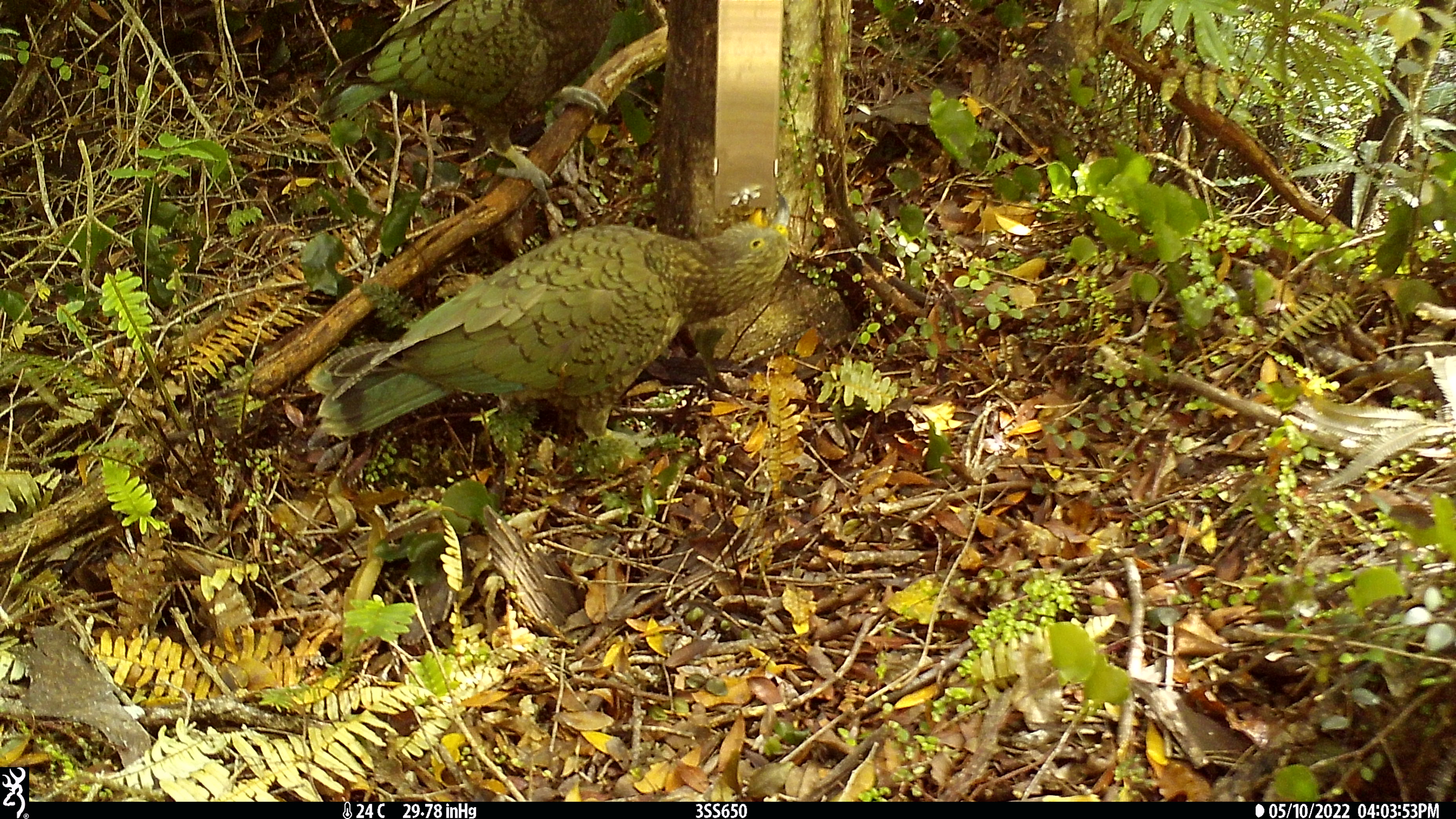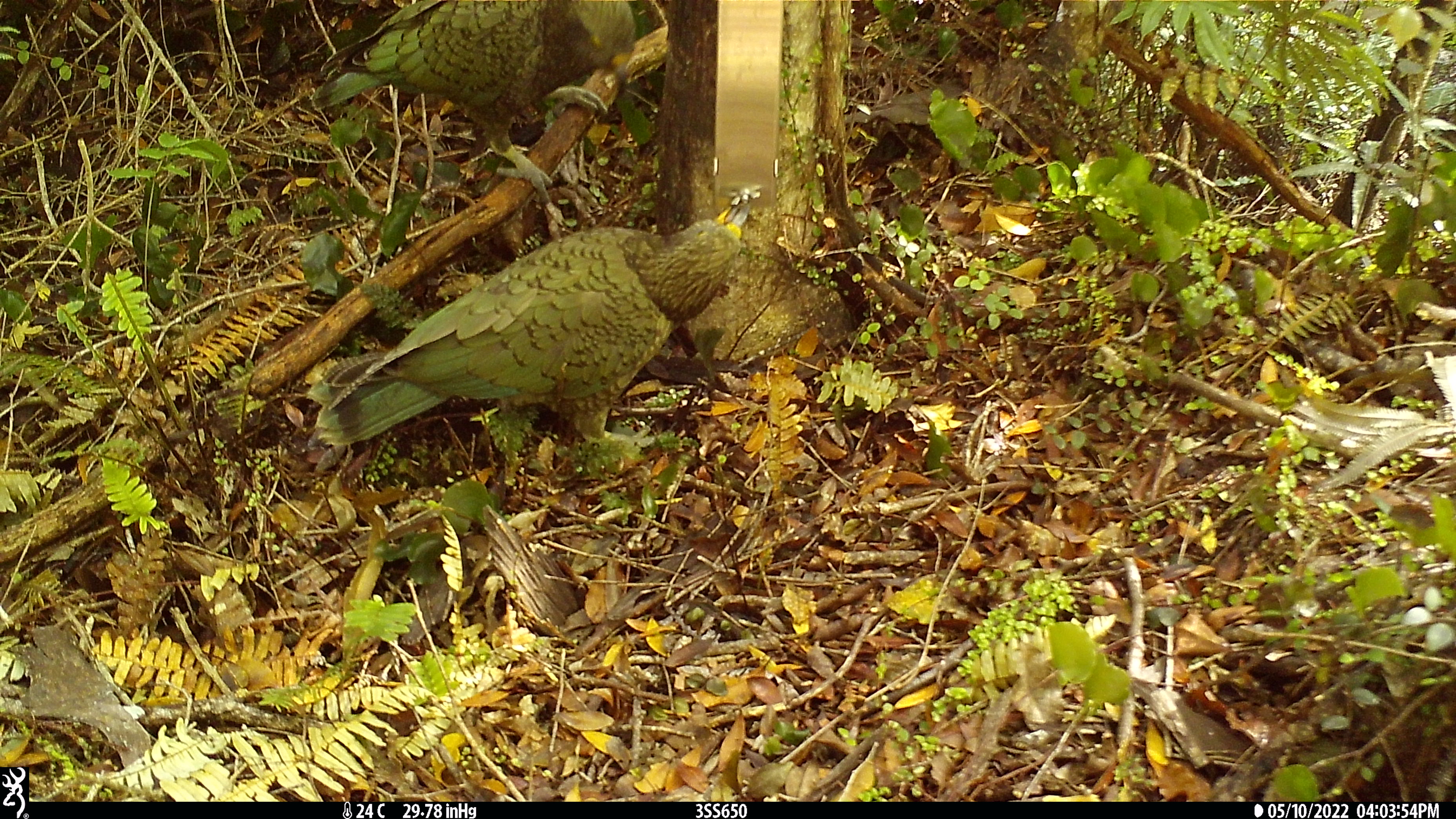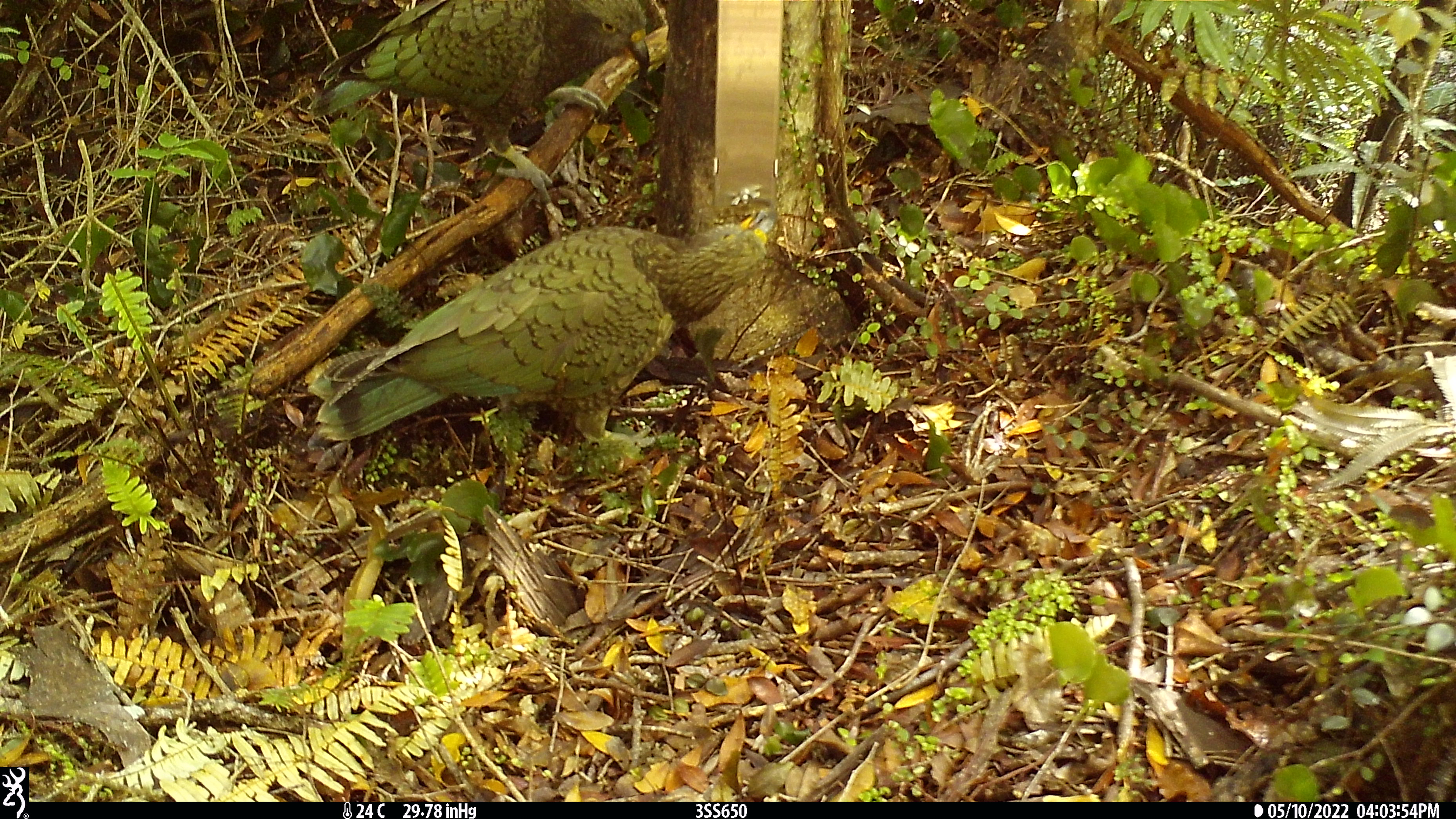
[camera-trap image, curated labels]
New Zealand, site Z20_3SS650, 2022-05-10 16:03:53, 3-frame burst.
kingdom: Animalia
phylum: Chordata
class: Aves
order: Psittaciformes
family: Strigopidae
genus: Nestor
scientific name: Nestor notabilis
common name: kea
Kea (Nestor notabilis).